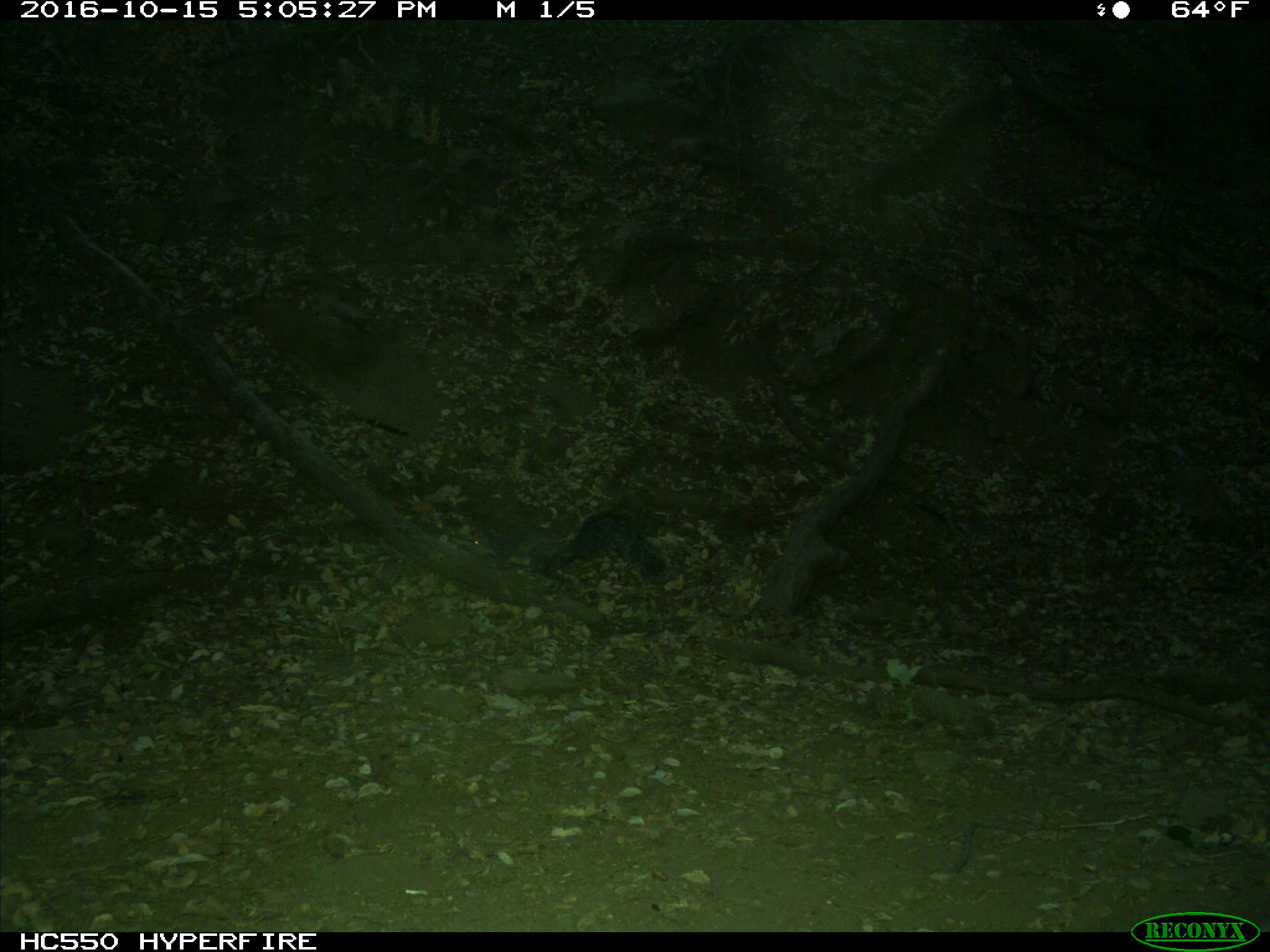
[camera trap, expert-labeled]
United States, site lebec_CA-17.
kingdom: Animalia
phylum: Chordata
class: Mammalia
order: Rodentia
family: Sciuridae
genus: Sciurus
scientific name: Sciurus carolinensis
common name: eastern gray squirrel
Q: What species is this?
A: Sciurus carolinensis (eastern gray squirrel).